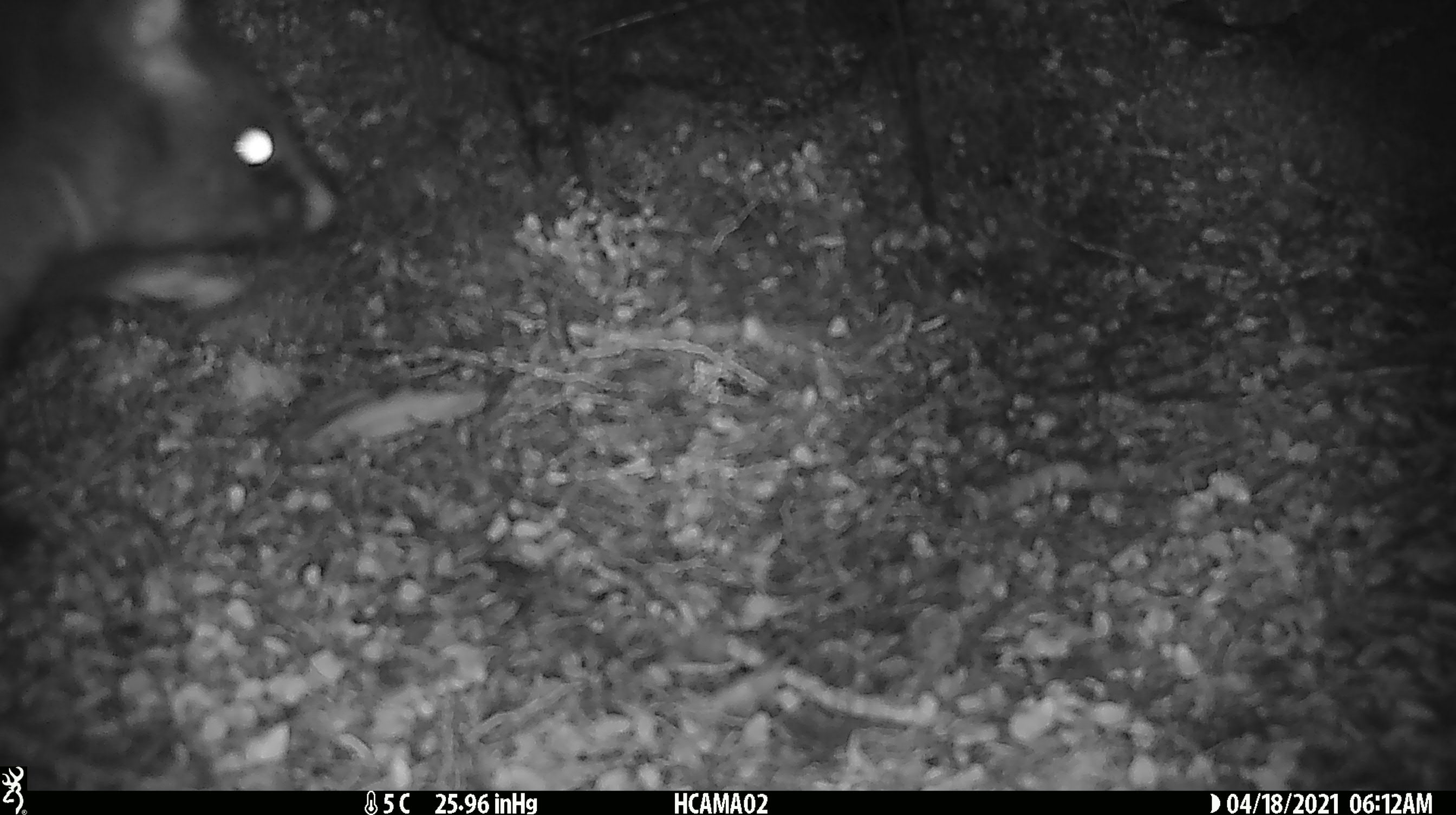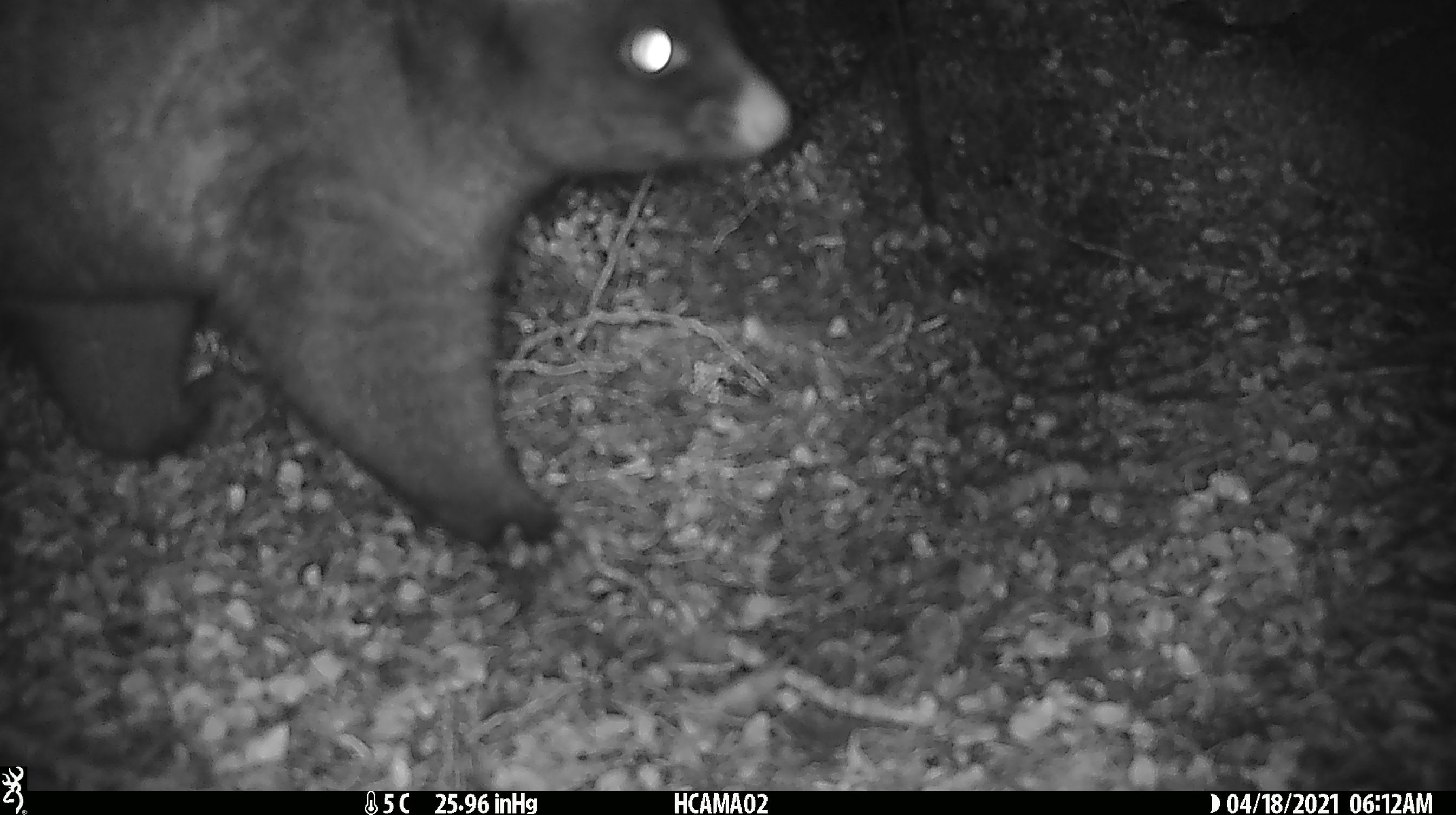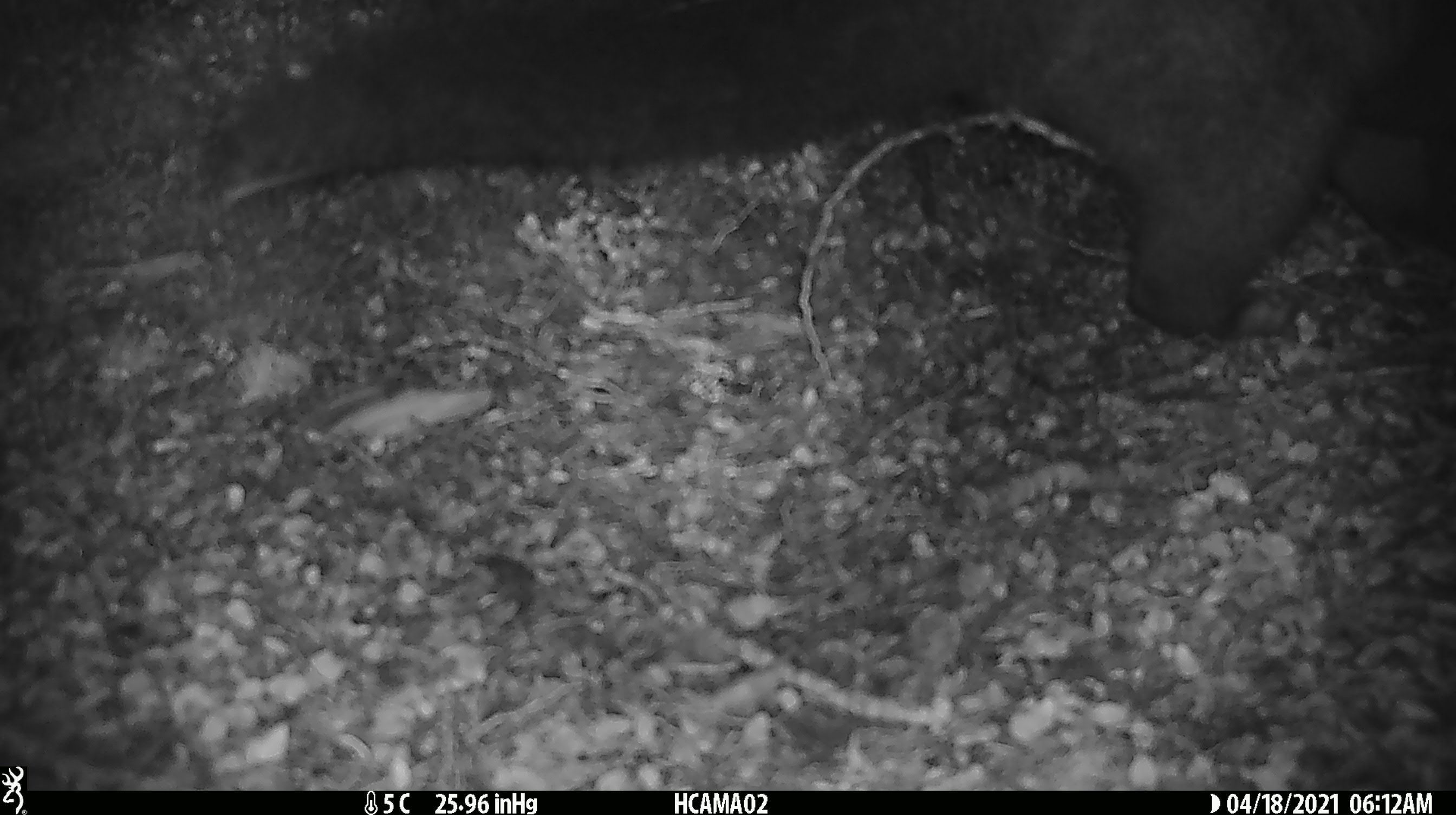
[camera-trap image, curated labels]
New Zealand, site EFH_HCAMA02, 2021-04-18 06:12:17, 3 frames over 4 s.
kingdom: Animalia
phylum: Chordata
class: Mammalia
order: Diprotodontia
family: Phalangeridae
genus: Trichosurus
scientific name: Trichosurus vulpecula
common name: common brushtail possum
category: possum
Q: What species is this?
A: Possum (common brushtail possum) (Trichosurus vulpecula).